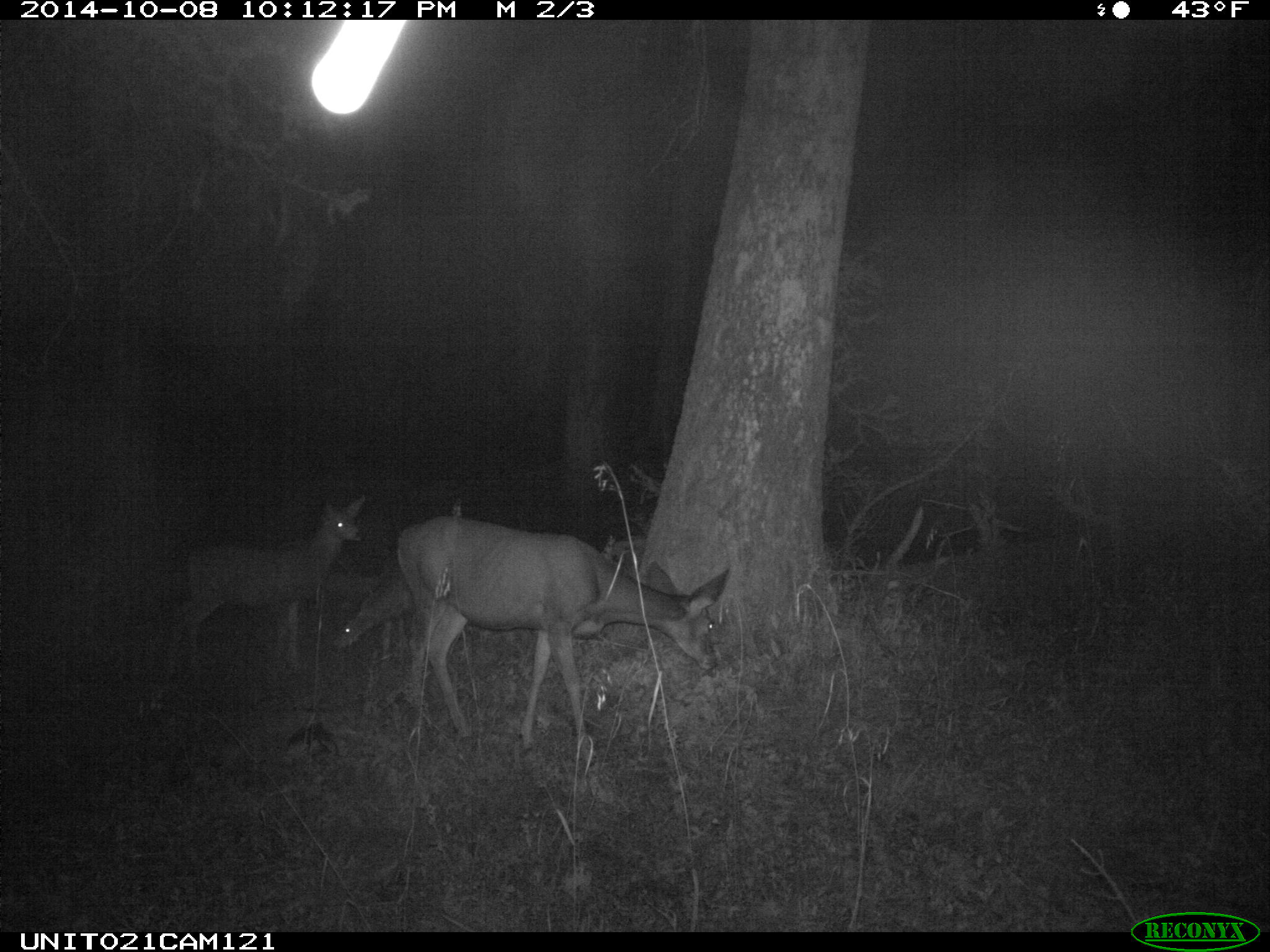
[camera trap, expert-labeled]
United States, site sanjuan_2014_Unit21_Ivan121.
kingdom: Animalia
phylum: Chordata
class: Mammalia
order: Artiodactyla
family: Cervidae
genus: Odocoileus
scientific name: Odocoileus hemionus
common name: mule deer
Odocoileus hemionus (mule deer).